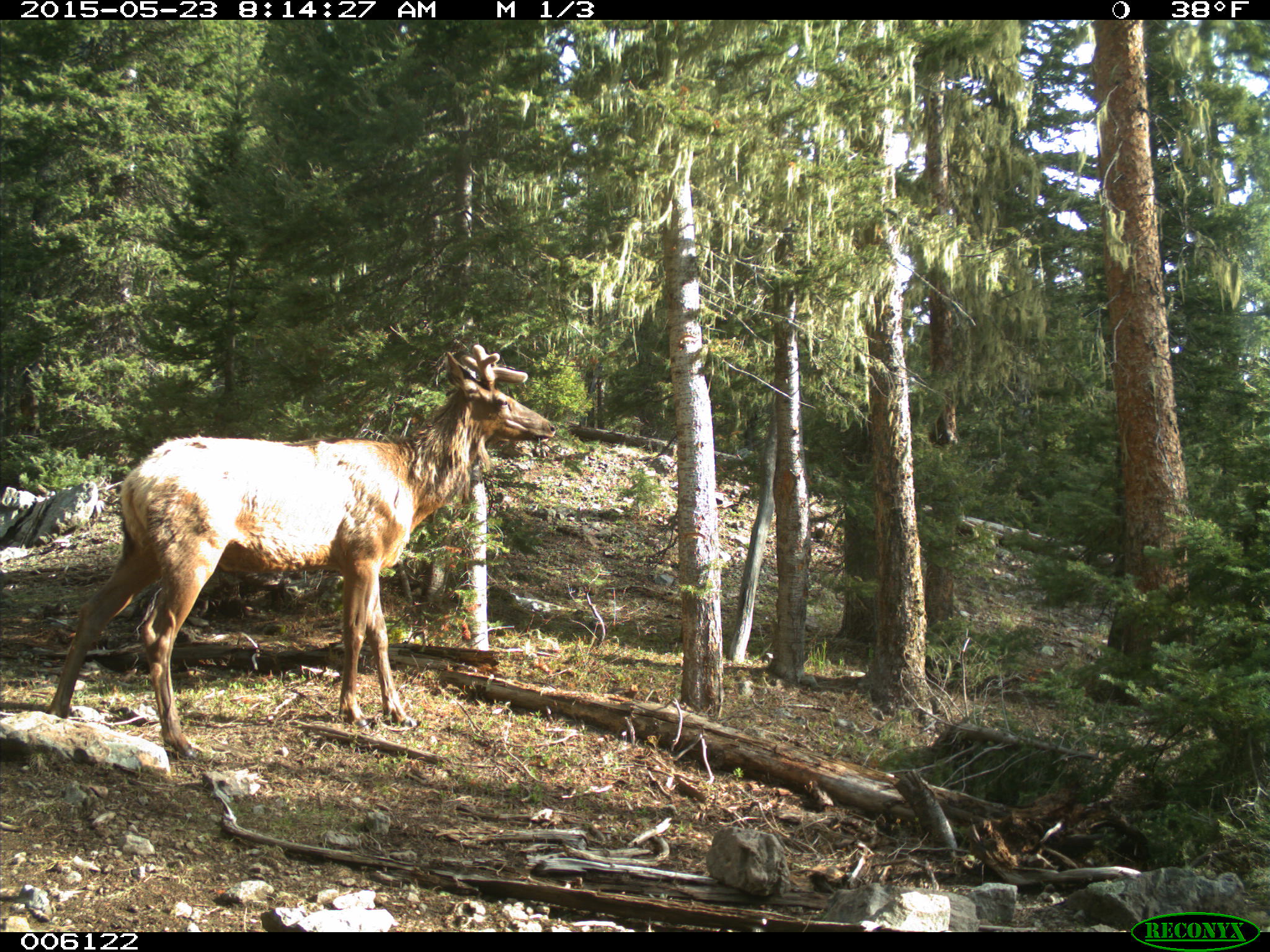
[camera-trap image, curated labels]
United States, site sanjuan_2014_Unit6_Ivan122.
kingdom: Animalia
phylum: Chordata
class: Mammalia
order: Artiodactyla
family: Cervidae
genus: Cervus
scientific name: Cervus elaphus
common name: red deer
Cervus elaphus (red deer).